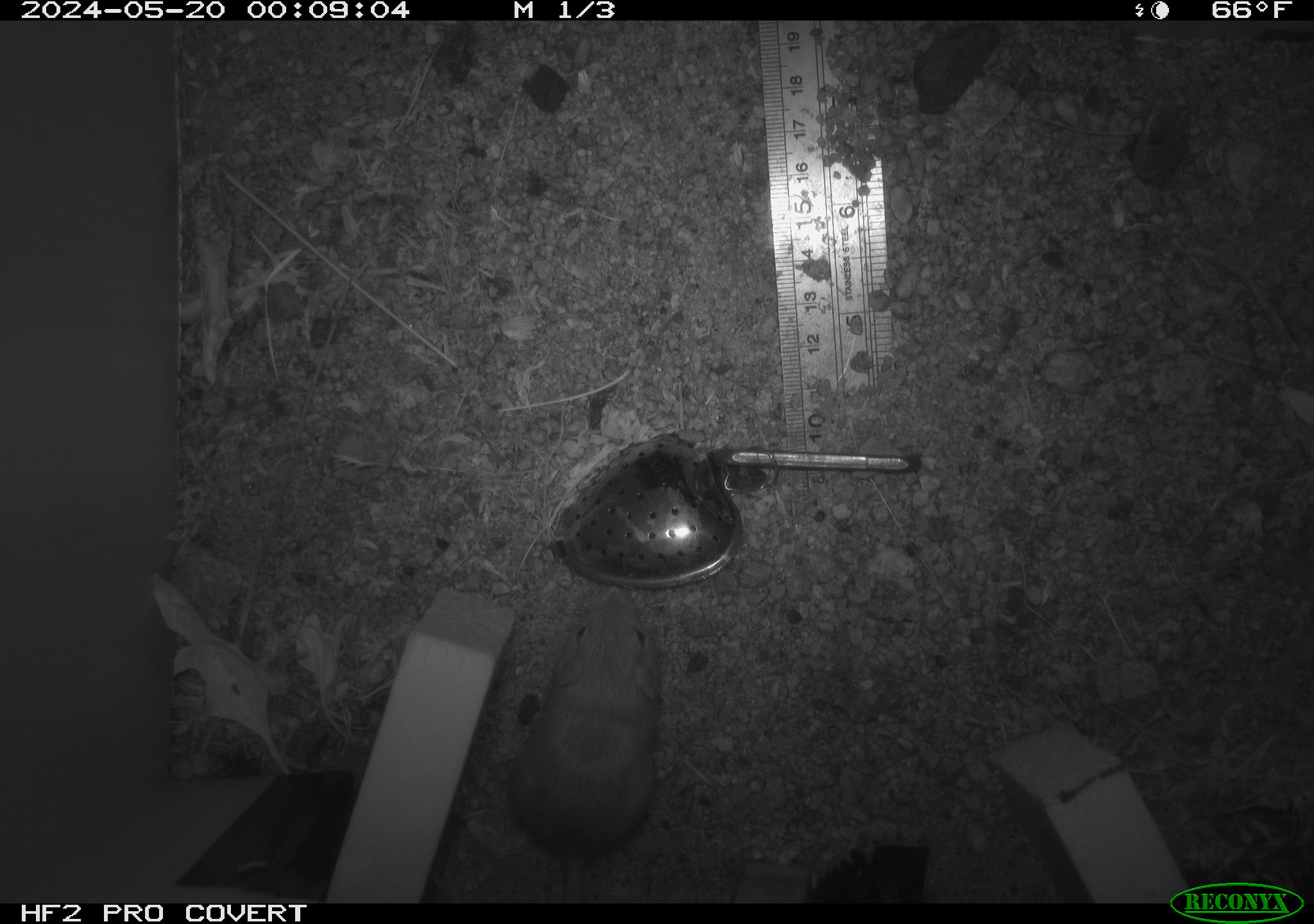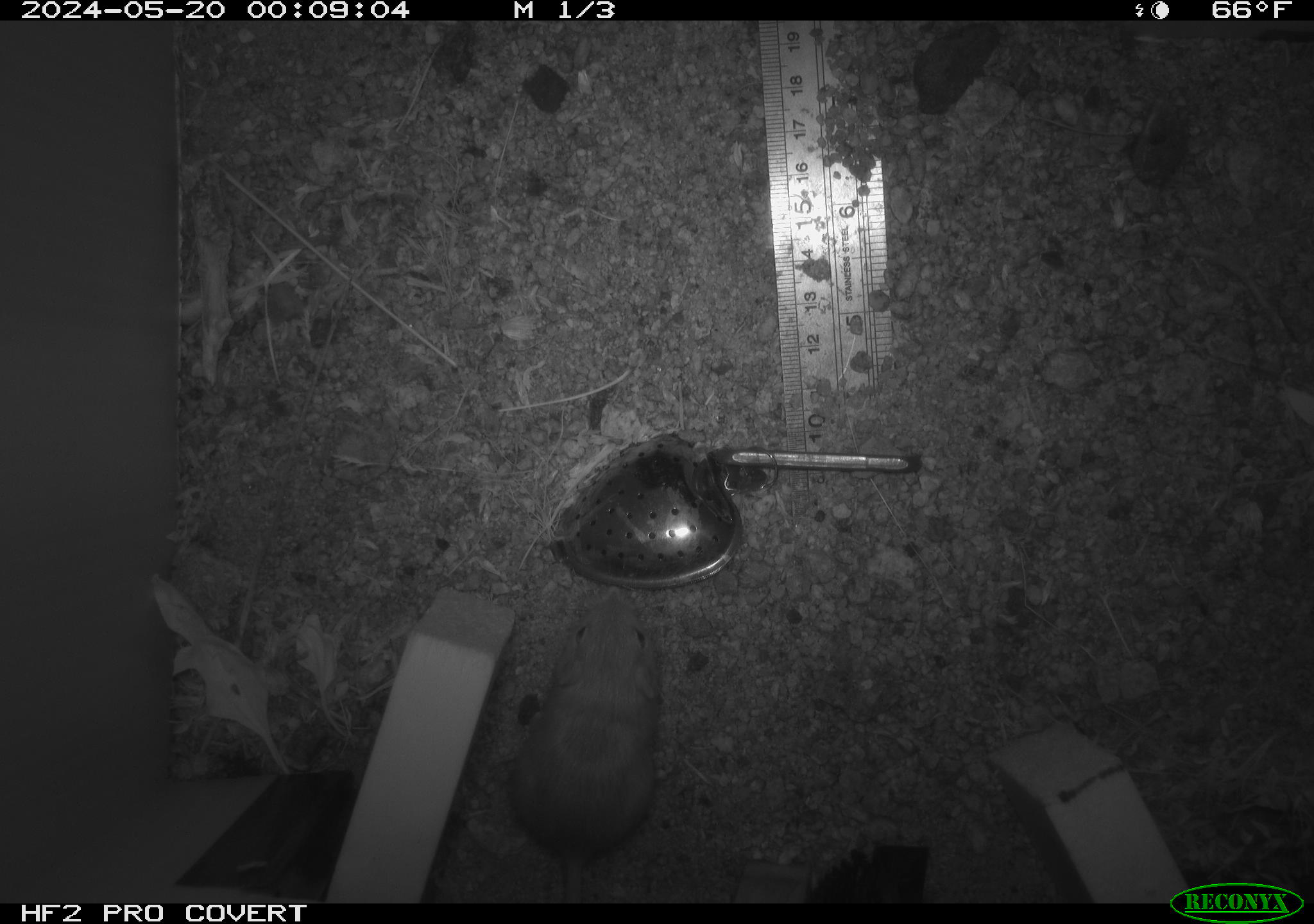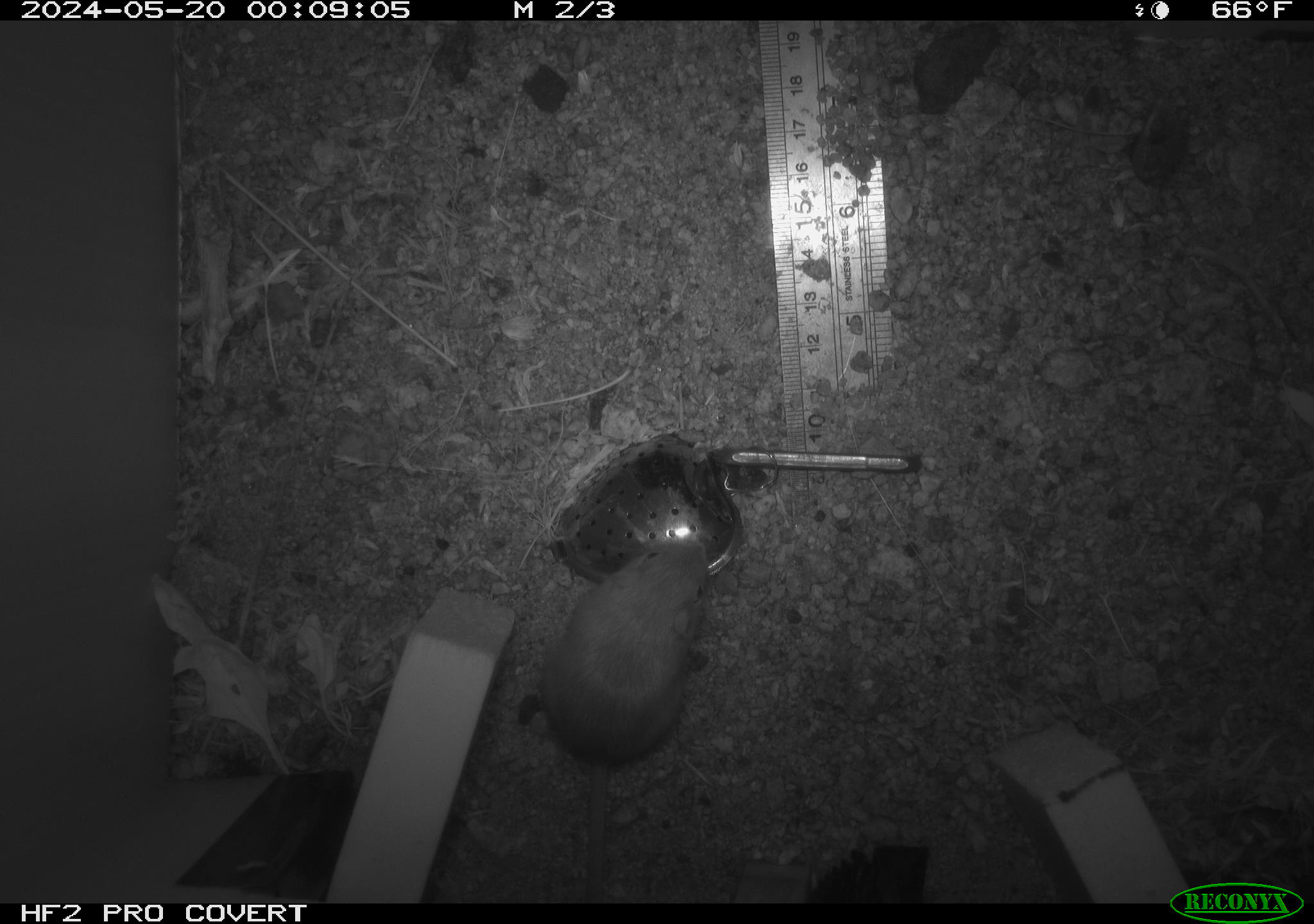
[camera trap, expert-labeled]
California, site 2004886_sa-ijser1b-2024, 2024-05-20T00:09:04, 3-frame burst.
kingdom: Animalia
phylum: Chordata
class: Mammalia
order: Rodentia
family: Heteromyidae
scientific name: Heteromyidae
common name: kangaroo rats and pocket mice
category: heteromyidae family